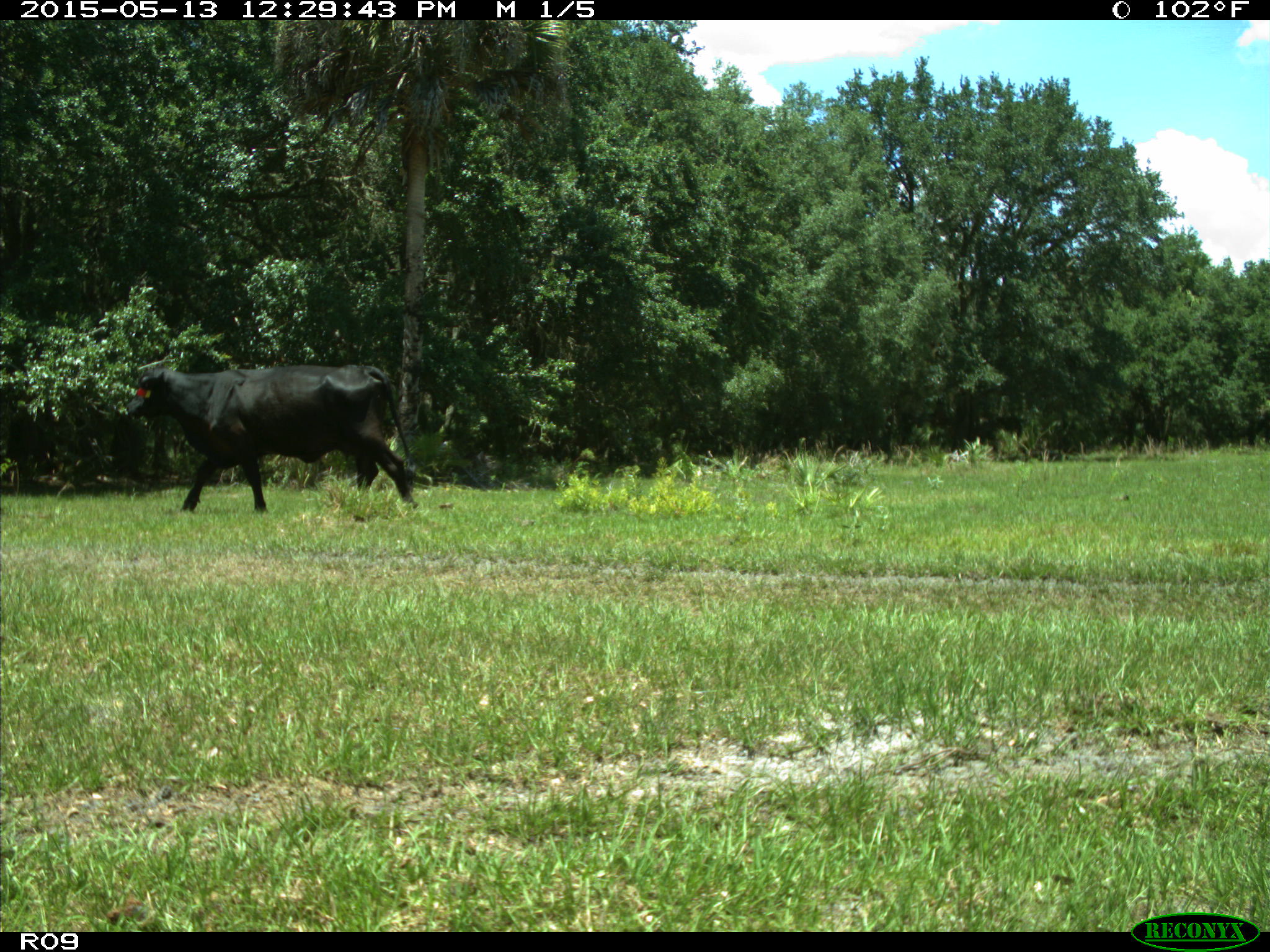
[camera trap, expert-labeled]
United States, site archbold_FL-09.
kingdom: Animalia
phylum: Chordata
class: Mammalia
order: Artiodactyla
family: Bovidae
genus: Bos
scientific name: Bos taurus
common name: domestic cow